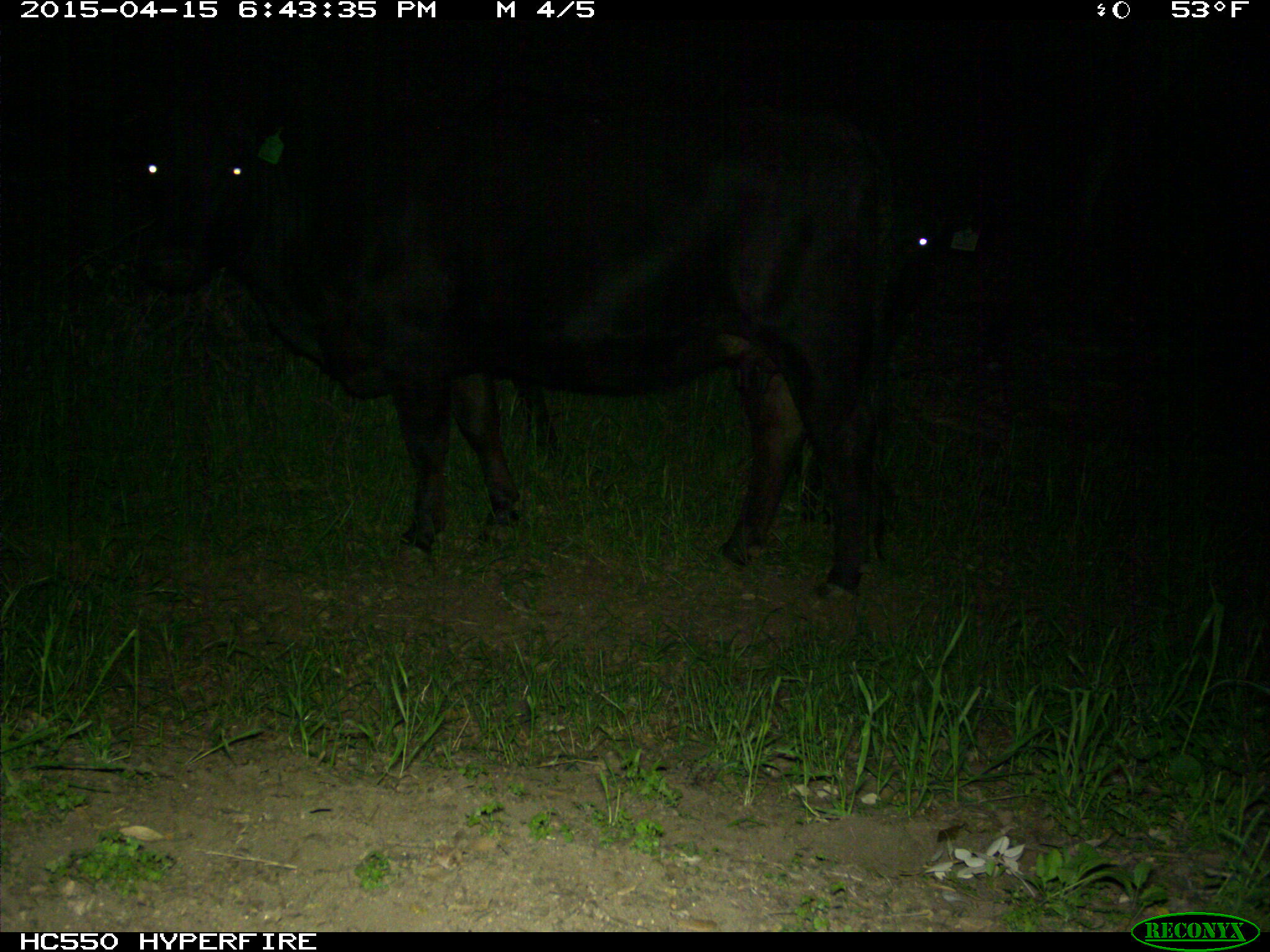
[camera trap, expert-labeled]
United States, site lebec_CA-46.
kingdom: Animalia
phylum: Chordata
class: Mammalia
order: Artiodactyla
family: Bovidae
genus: Bos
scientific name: Bos taurus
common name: domestic cow